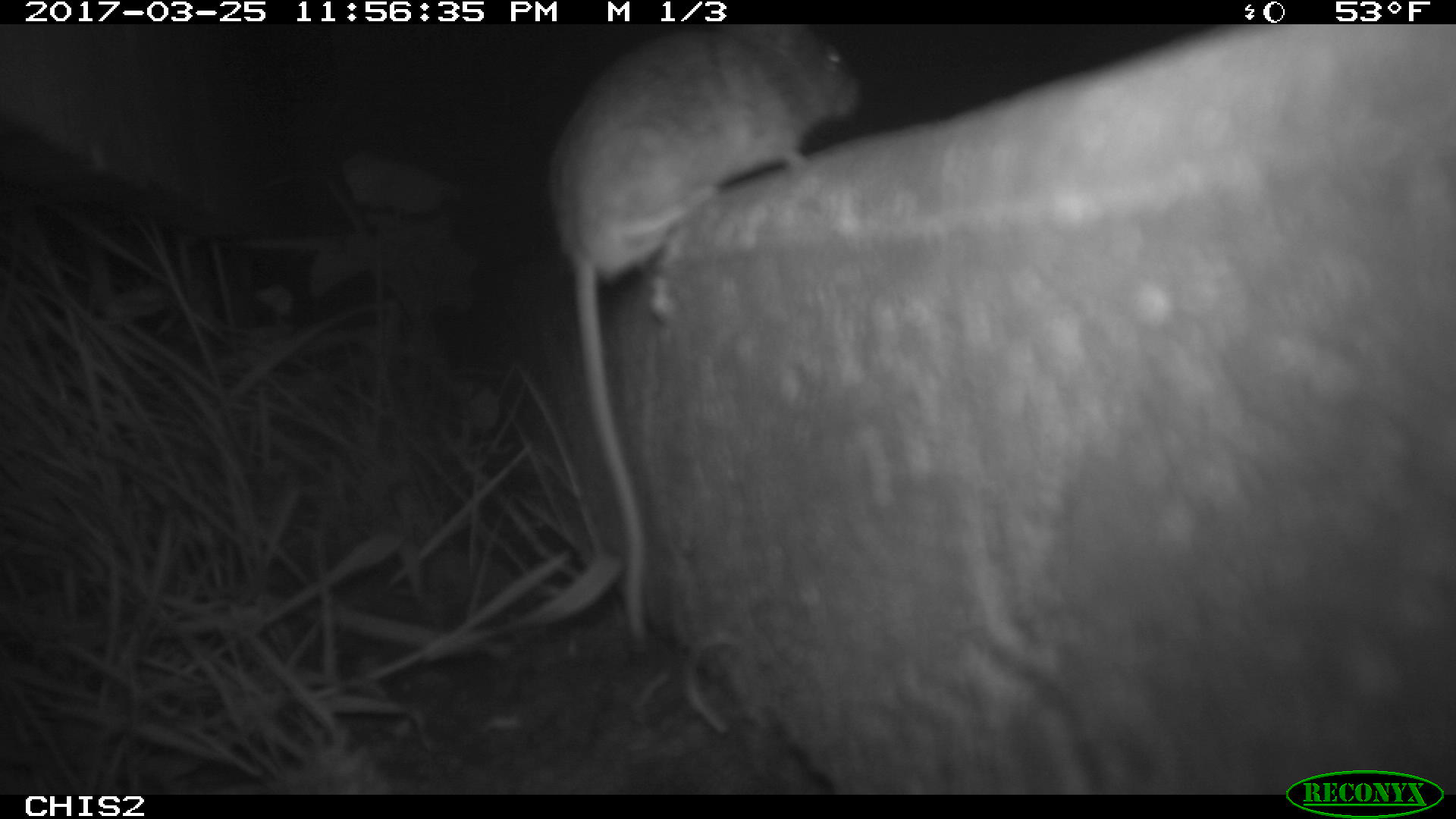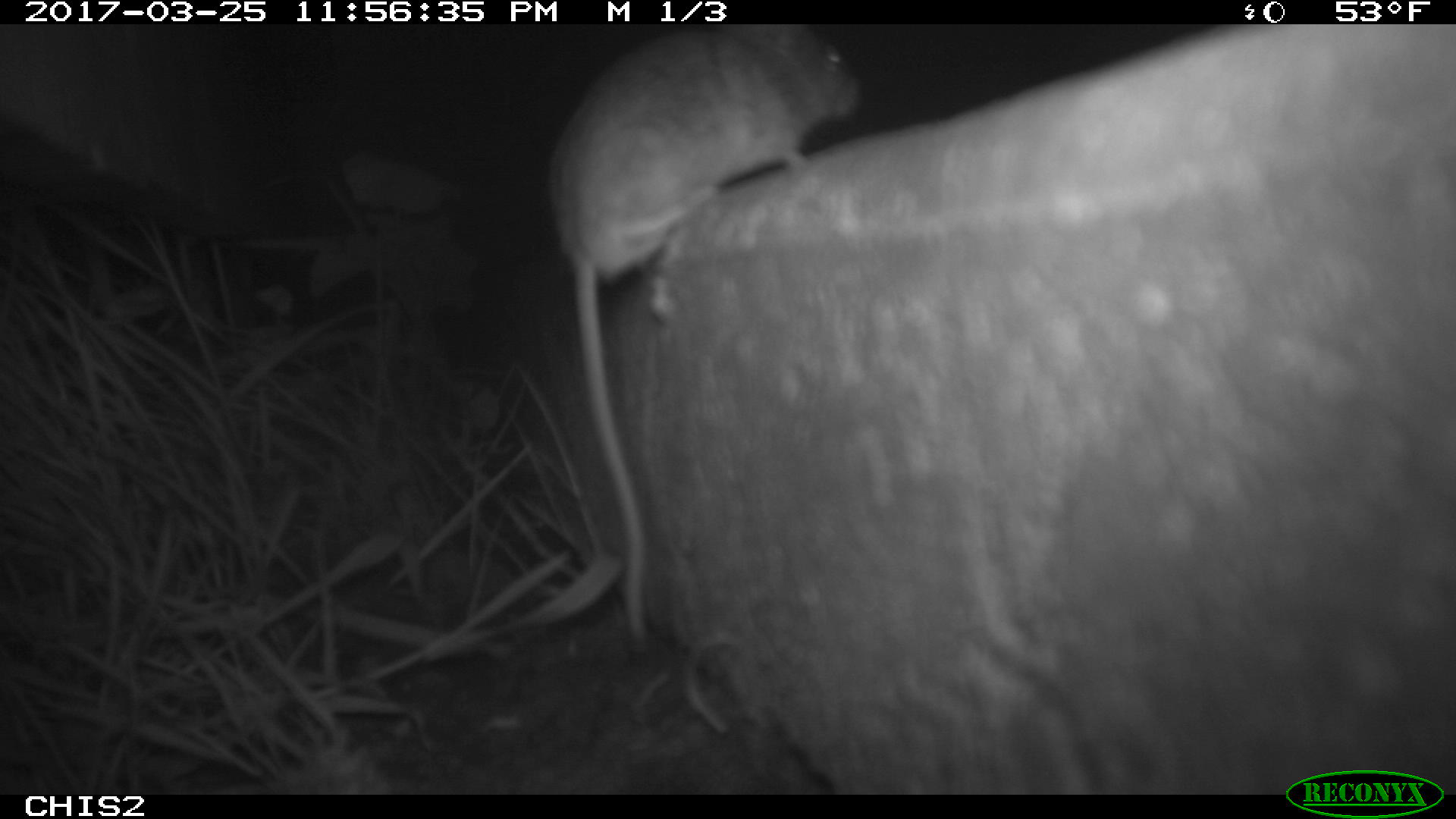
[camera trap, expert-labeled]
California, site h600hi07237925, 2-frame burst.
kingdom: Animalia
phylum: Chordata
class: Mammalia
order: Rodentia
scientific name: Rodentia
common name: rodent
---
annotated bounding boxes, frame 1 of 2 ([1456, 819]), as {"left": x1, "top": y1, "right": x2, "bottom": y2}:
rodent: {"left": 538, "top": 25, "right": 870, "bottom": 654}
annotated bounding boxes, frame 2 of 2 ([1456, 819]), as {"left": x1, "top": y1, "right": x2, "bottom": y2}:
rodent: {"left": 548, "top": 22, "right": 861, "bottom": 638}